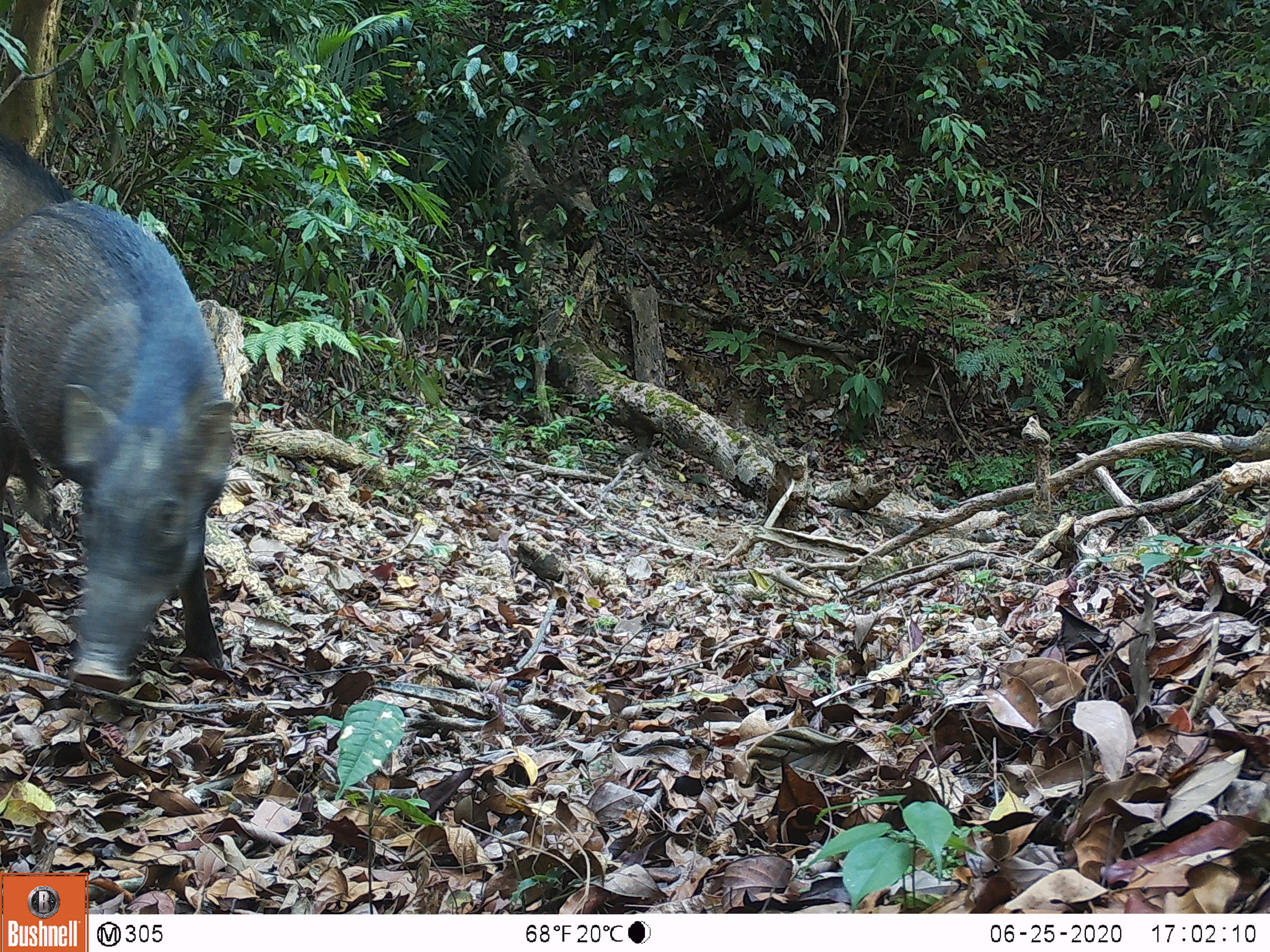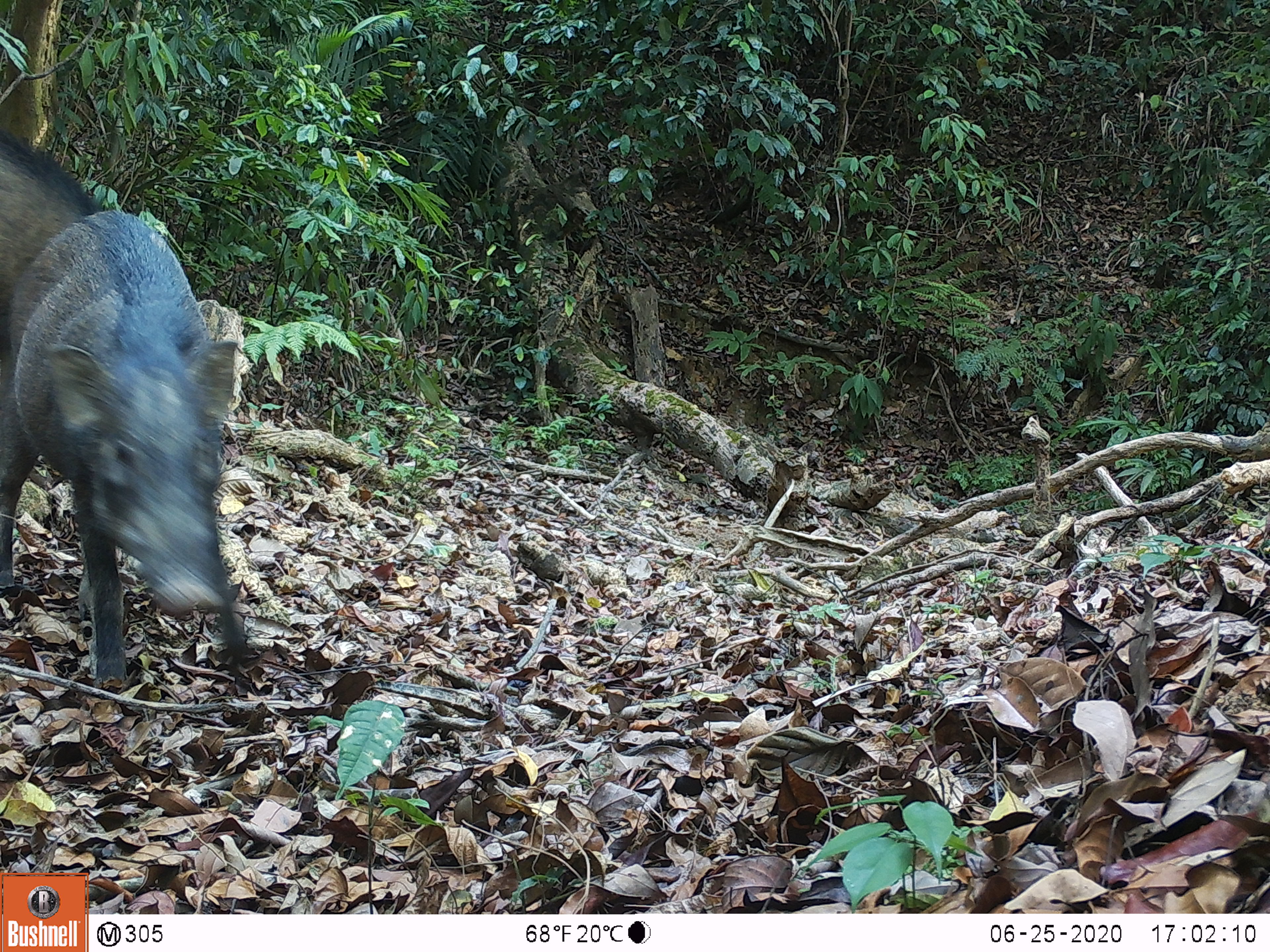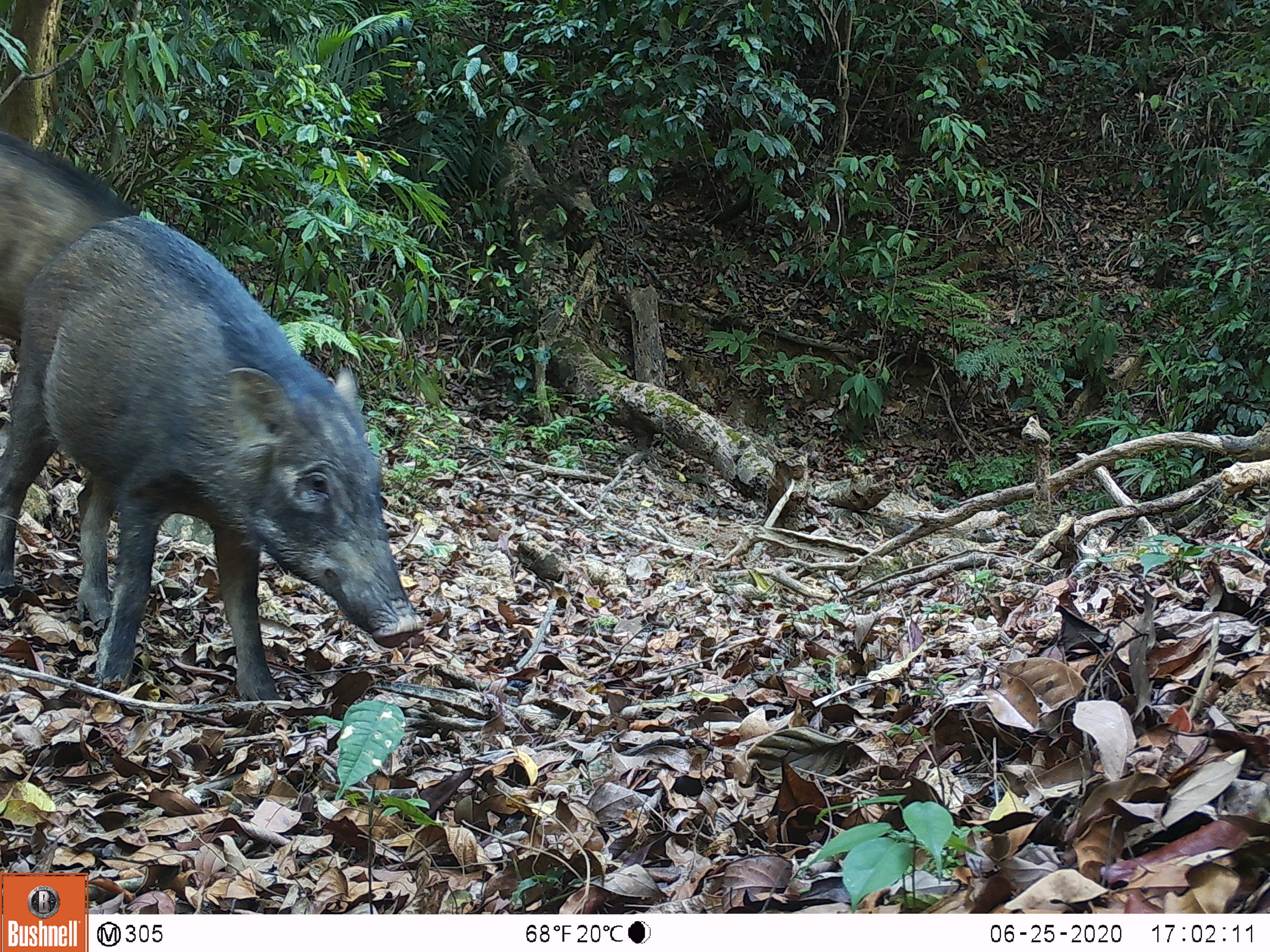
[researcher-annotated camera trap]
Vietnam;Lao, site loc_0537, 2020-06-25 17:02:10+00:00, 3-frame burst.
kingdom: Animalia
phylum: Chordata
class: Mammalia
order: Artiodactyla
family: Suidae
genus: Sus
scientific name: Sus scrofa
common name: eurasian wild pig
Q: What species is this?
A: Eurasian wild pig (Sus scrofa).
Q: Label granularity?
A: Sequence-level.